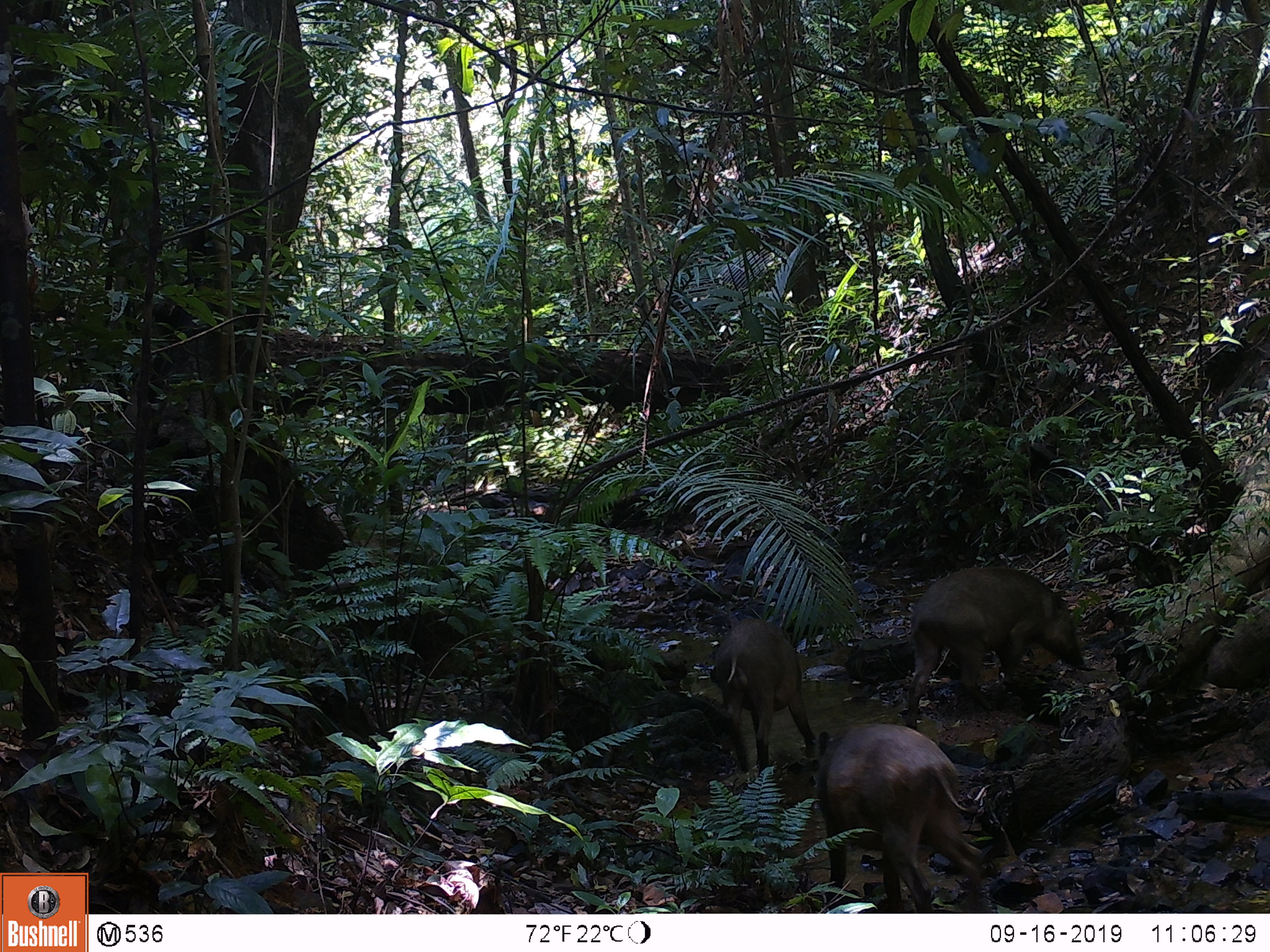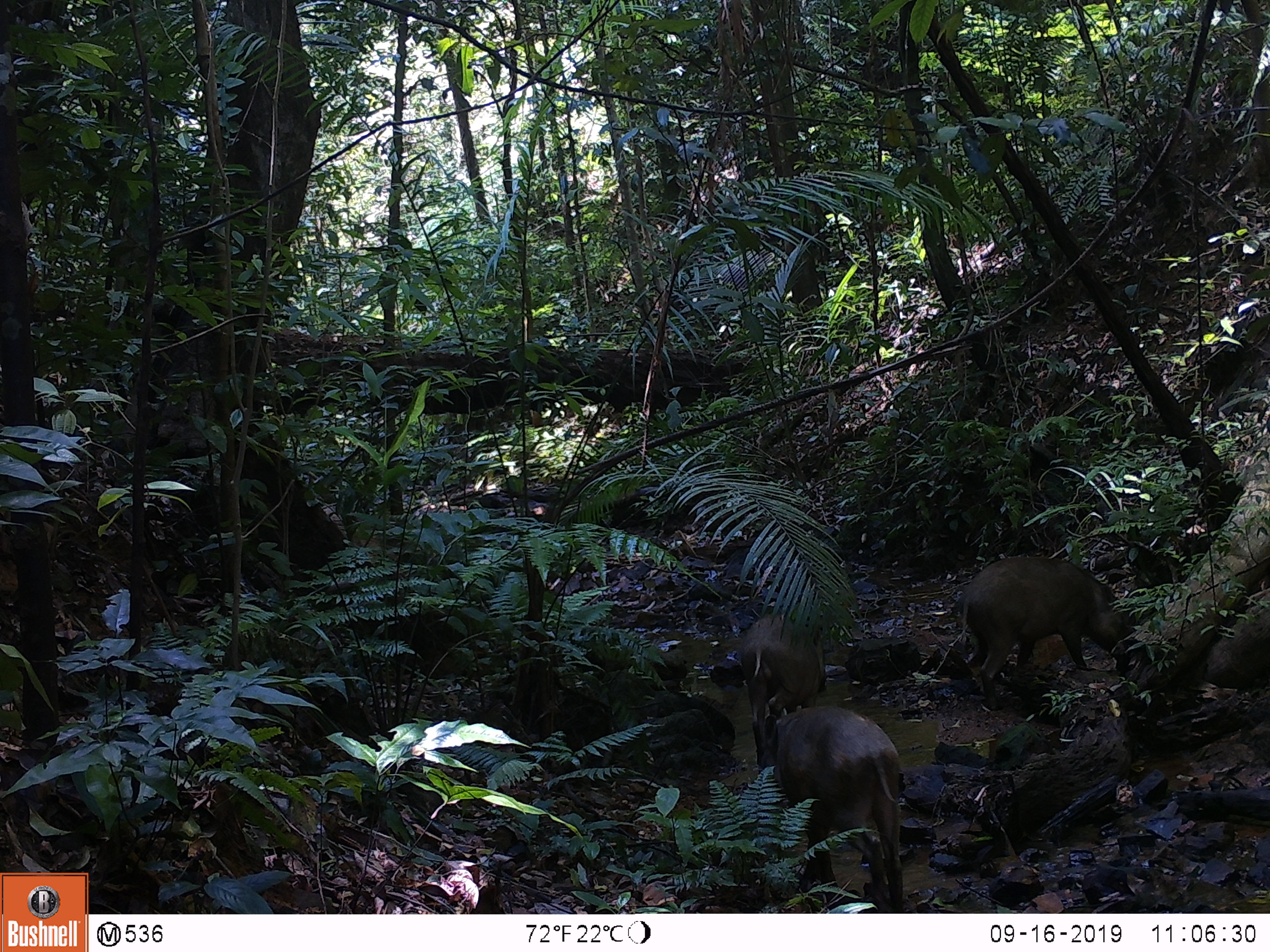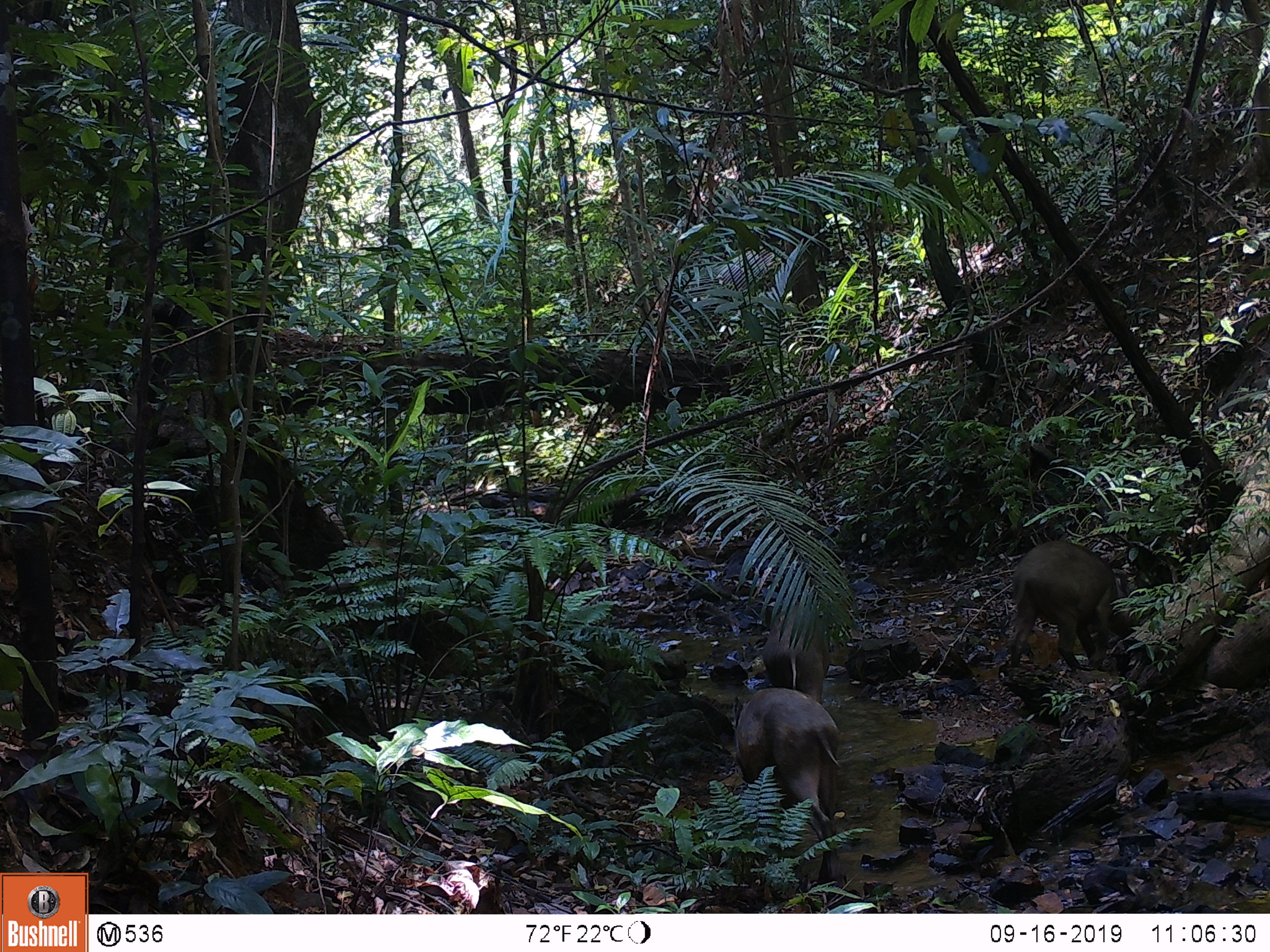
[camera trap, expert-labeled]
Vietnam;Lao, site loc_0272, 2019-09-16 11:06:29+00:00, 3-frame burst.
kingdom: Animalia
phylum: Chordata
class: Mammalia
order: Artiodactyla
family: Suidae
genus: Sus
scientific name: Sus scrofa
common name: eurasian wild pig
Eurasian wild pig (Sus scrofa). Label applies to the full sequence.